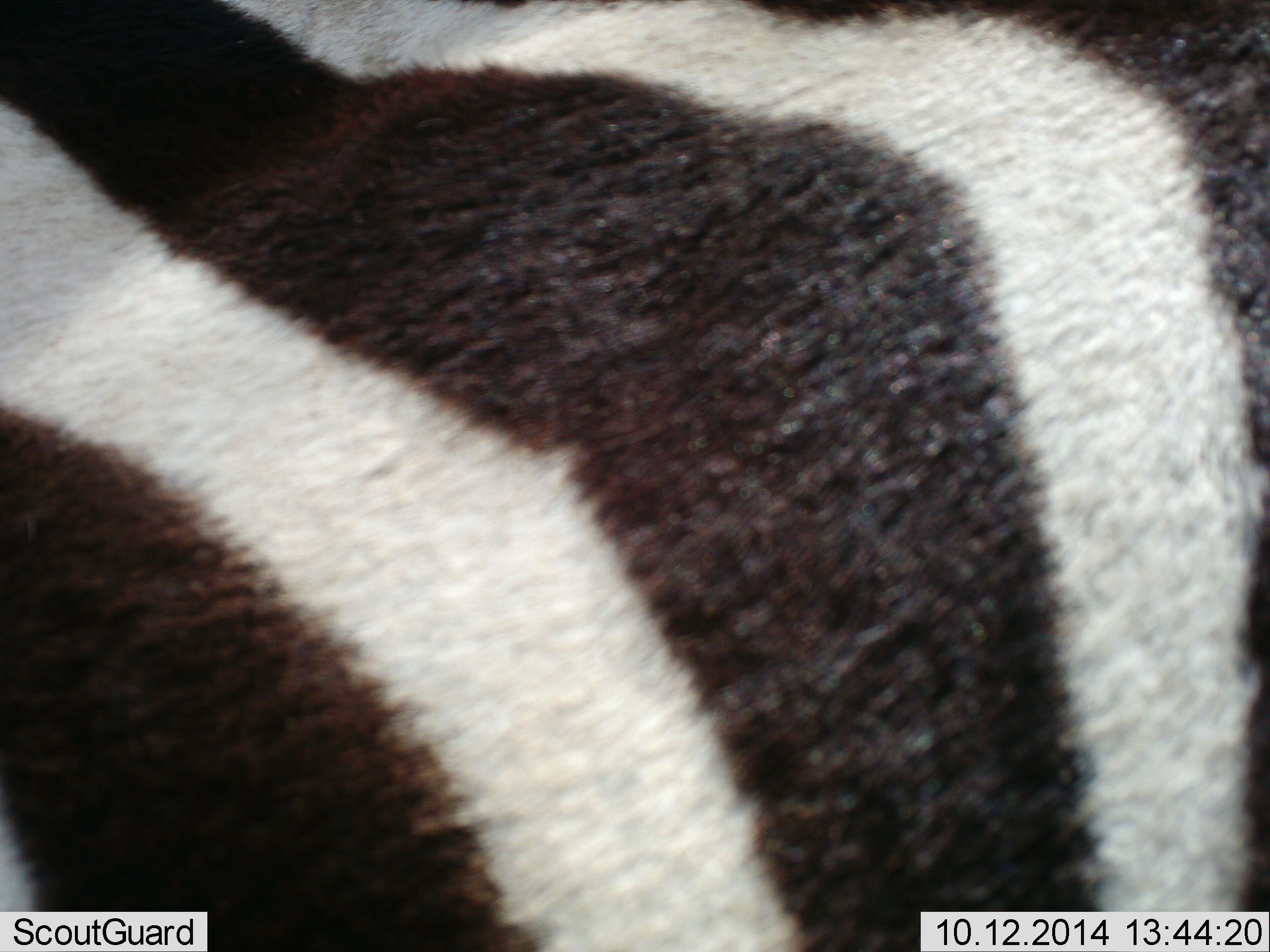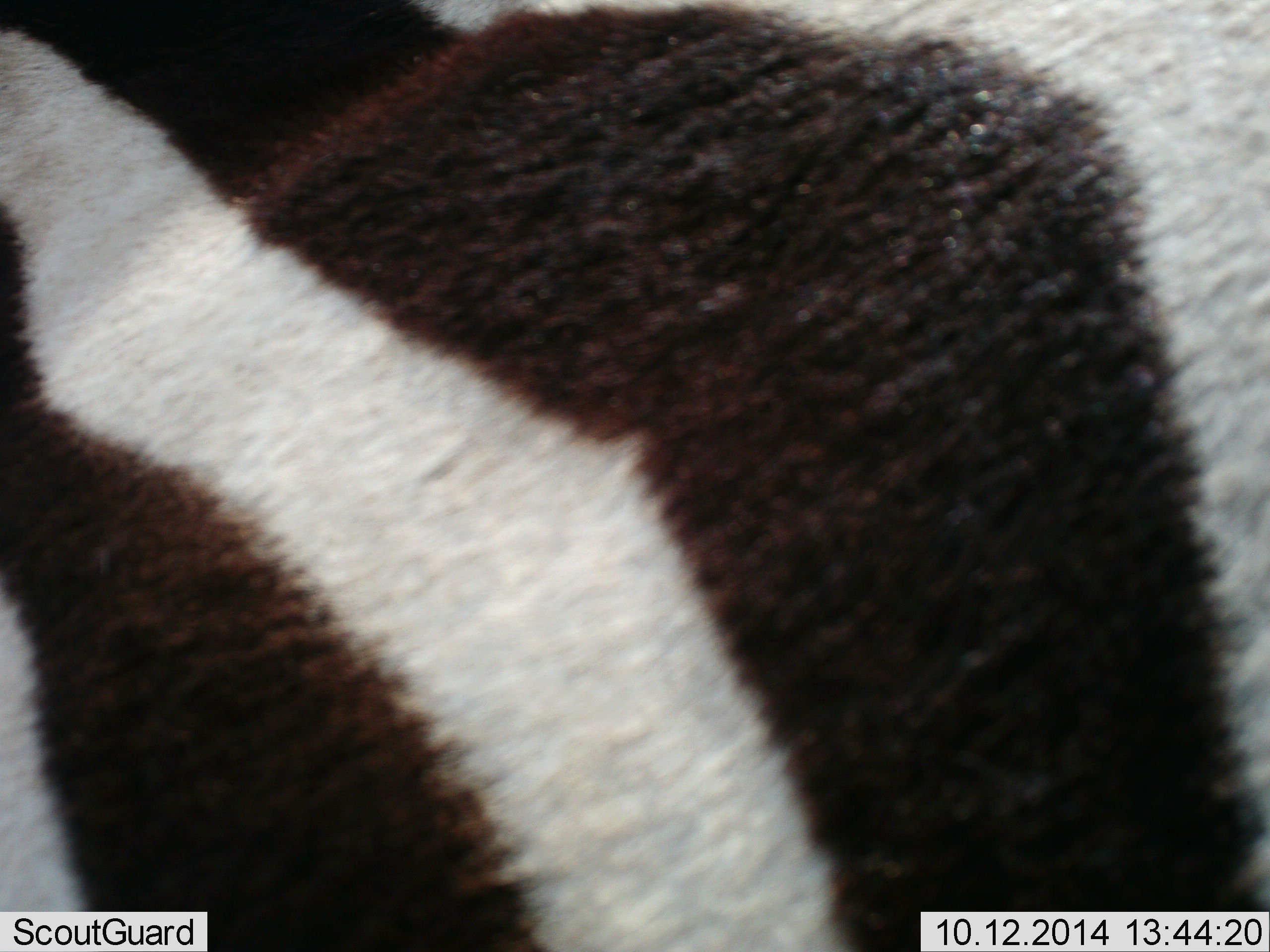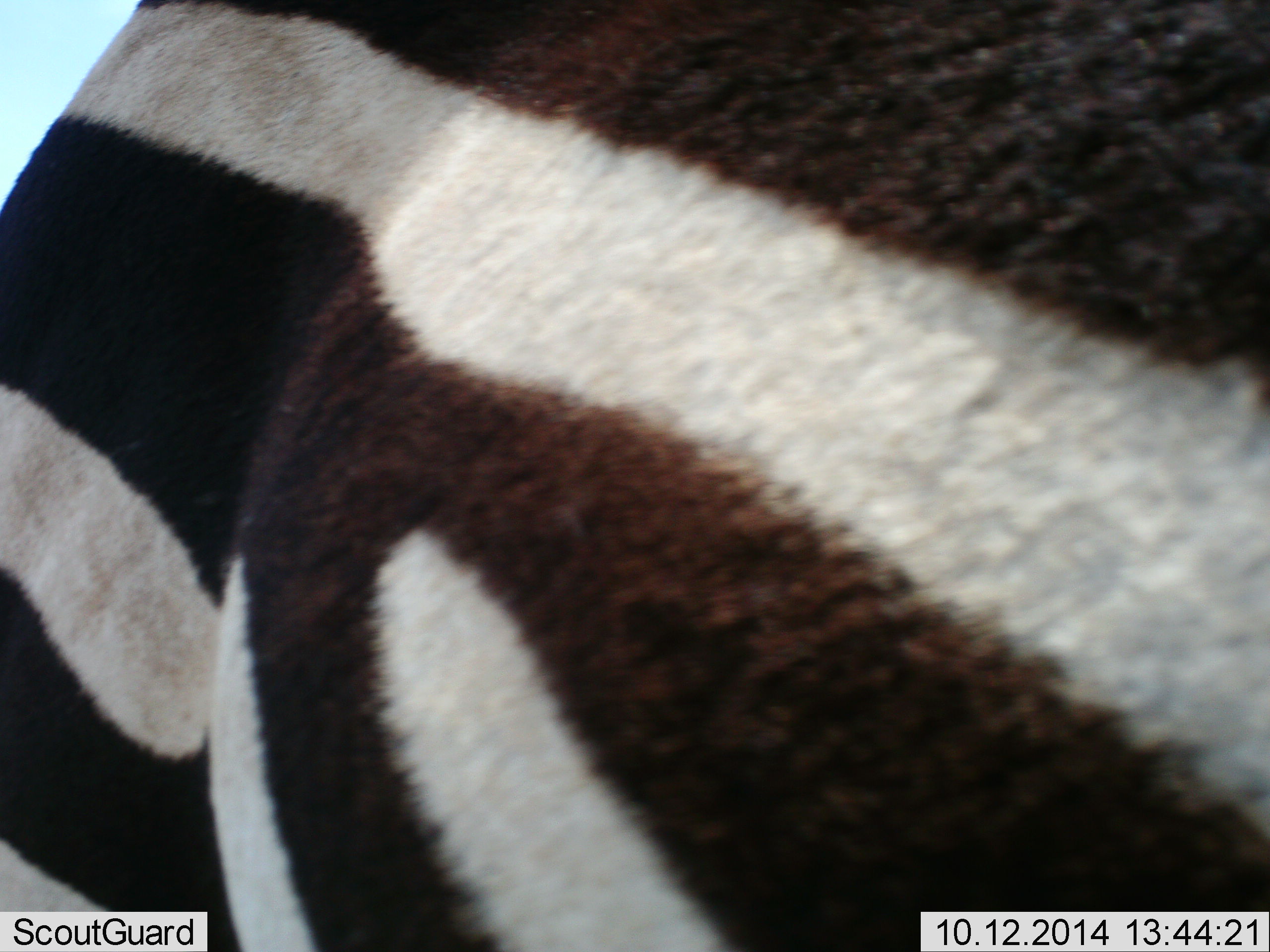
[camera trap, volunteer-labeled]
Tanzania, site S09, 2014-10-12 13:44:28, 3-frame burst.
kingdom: Animalia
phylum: Chordata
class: Mammalia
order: Perissodactyla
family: Equidae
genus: Equus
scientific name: Equus quagga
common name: plains zebra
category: zebra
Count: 1.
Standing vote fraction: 60%.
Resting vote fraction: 0%.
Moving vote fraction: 40%.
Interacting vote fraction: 0%.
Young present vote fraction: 0%.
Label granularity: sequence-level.